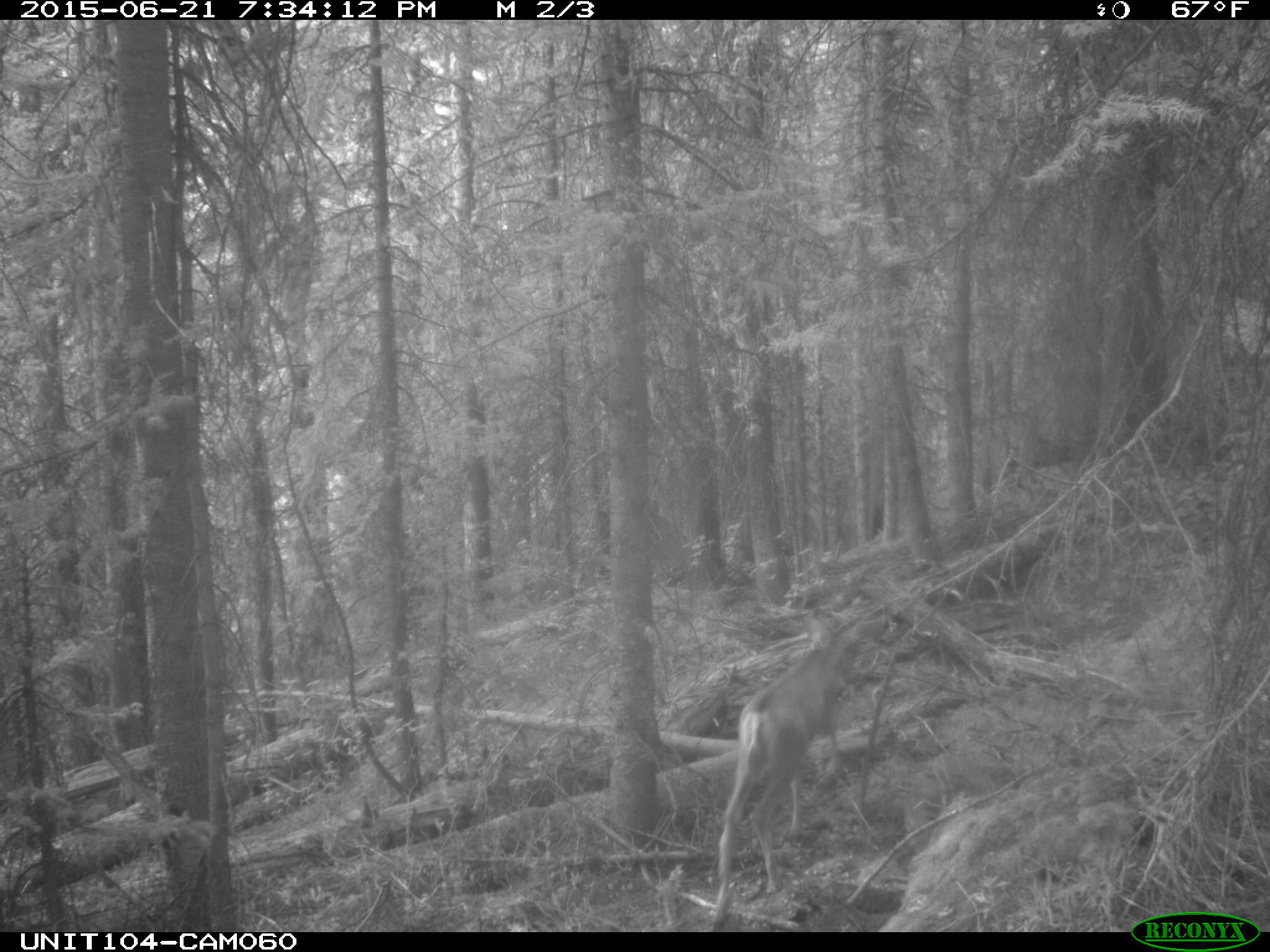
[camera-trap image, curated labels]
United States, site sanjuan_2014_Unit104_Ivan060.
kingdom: Animalia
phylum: Chordata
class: Mammalia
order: Artiodactyla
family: Cervidae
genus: Odocoileus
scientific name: Odocoileus hemionus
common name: mule deer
Odocoileus hemionus (mule deer).